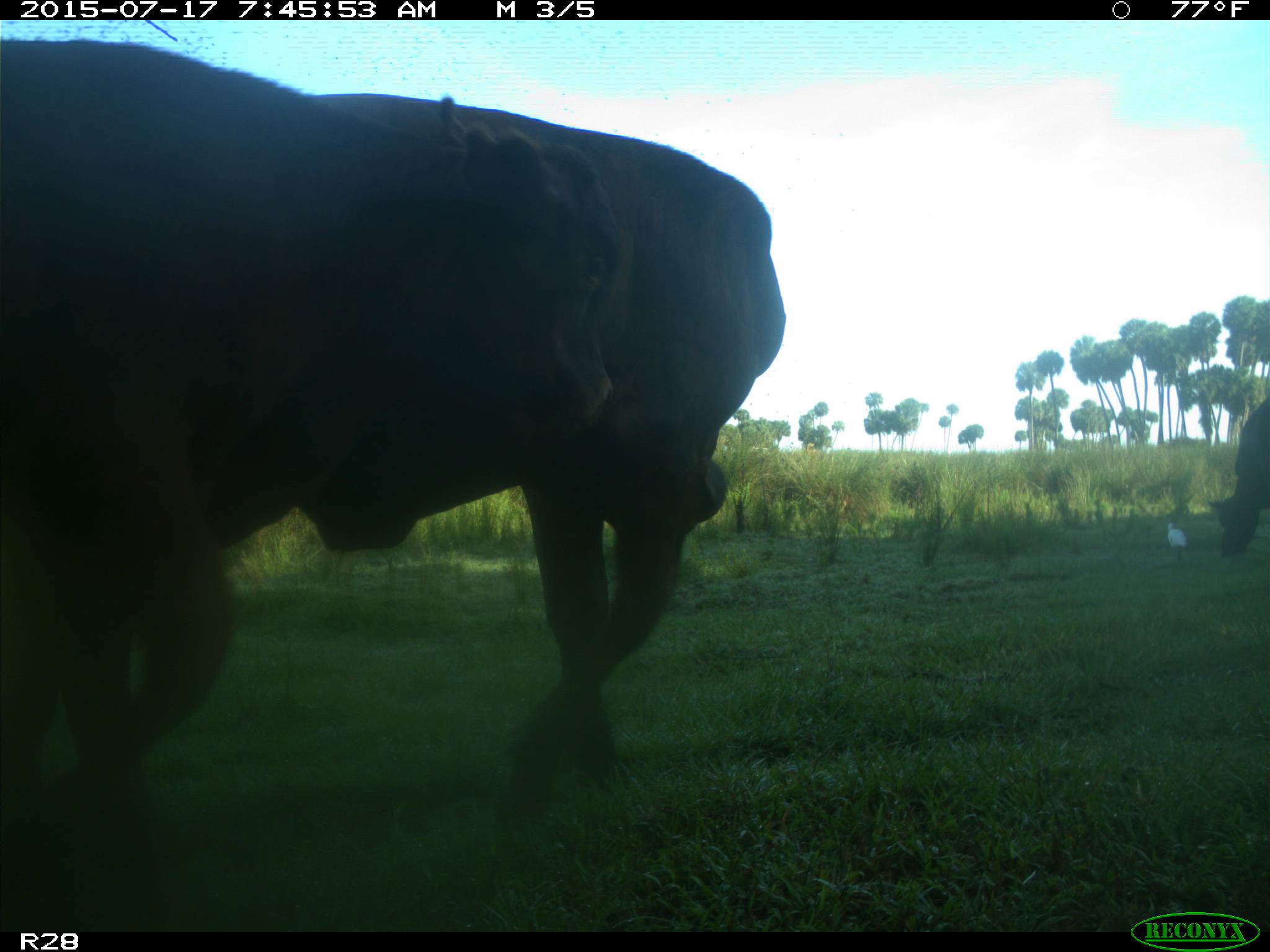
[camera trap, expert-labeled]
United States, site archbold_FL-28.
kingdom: Animalia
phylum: Chordata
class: Mammalia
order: Artiodactyla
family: Bovidae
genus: Bos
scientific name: Bos taurus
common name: domestic cow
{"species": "Bos taurus (domestic cow)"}